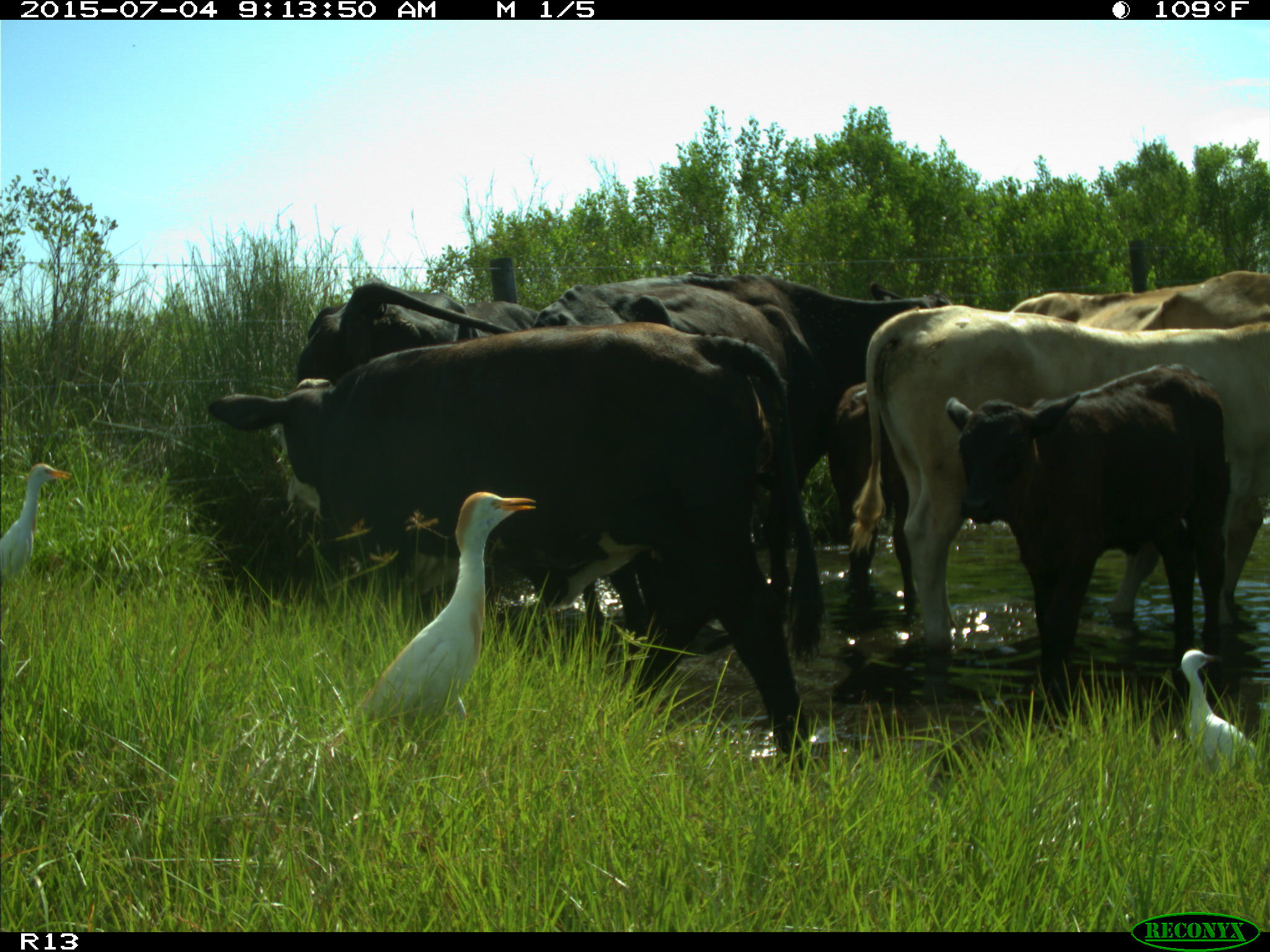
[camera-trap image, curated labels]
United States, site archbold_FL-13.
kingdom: Animalia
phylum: Chordata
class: Mammalia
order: Artiodactyla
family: Bovidae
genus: Bos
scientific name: Bos taurus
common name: domestic cow